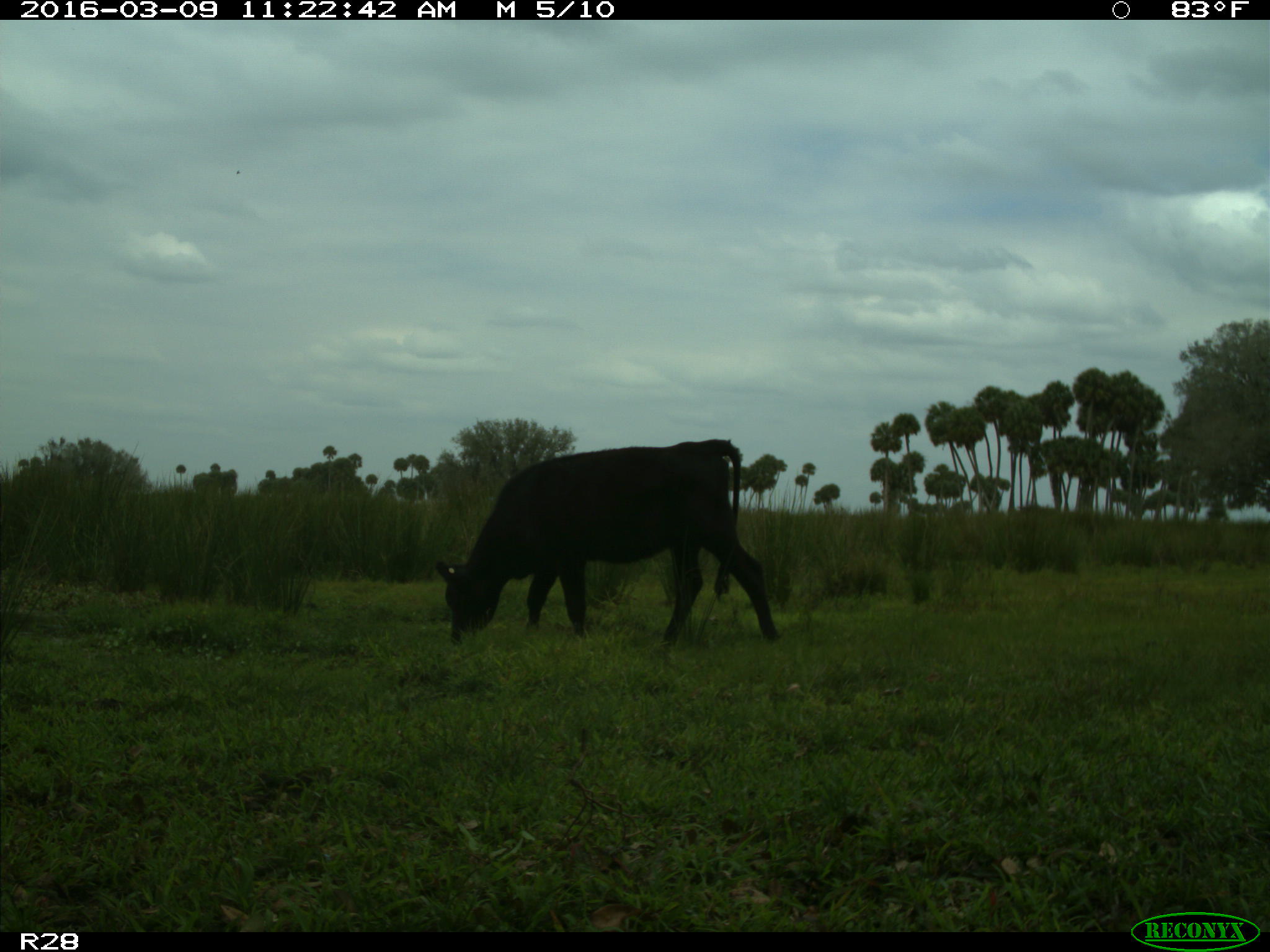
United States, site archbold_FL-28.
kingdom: Animalia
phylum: Chordata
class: Mammalia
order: Artiodactyla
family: Bovidae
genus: Bos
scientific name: Bos taurus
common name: domestic cow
Bos taurus (domestic cow).